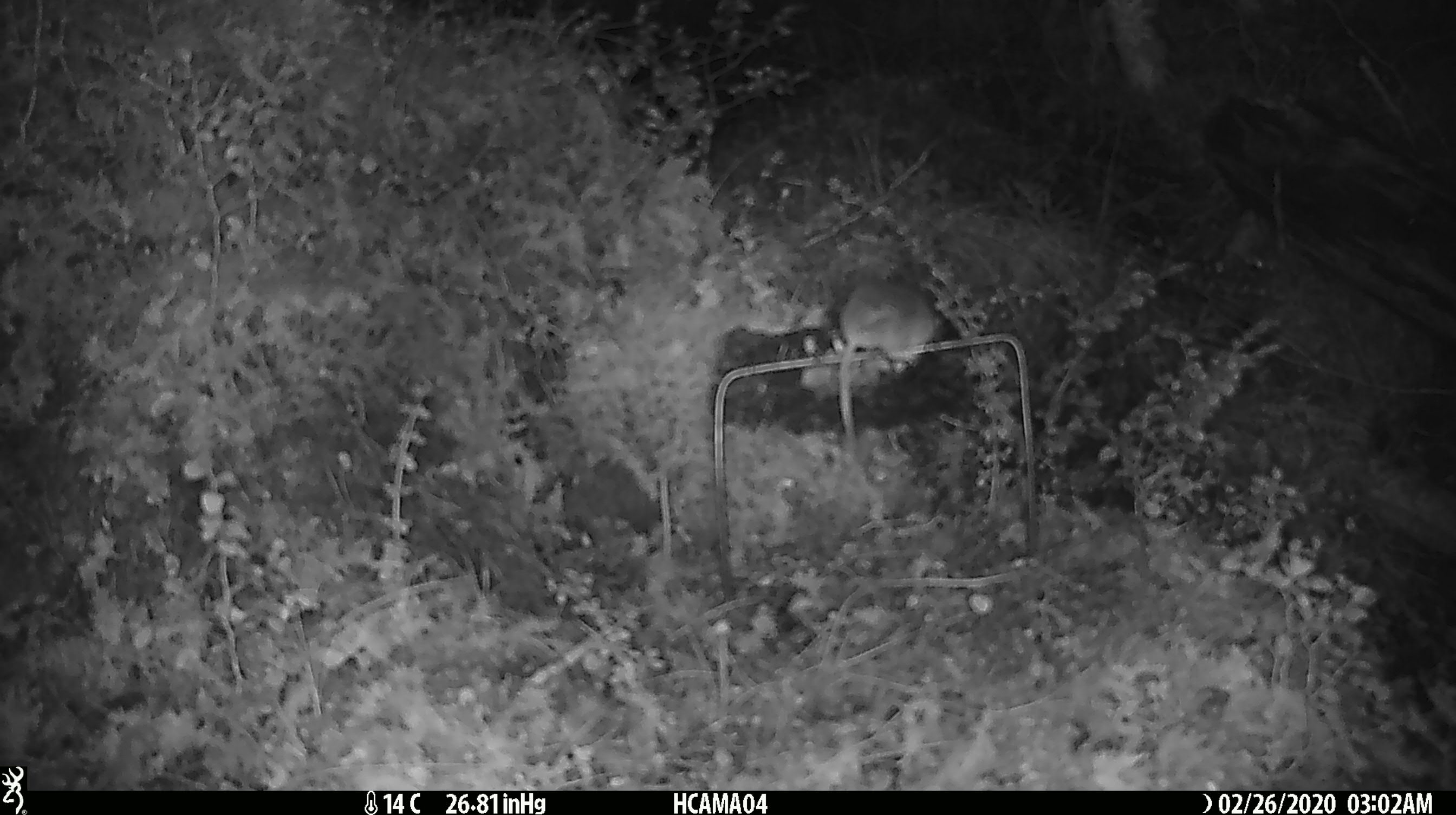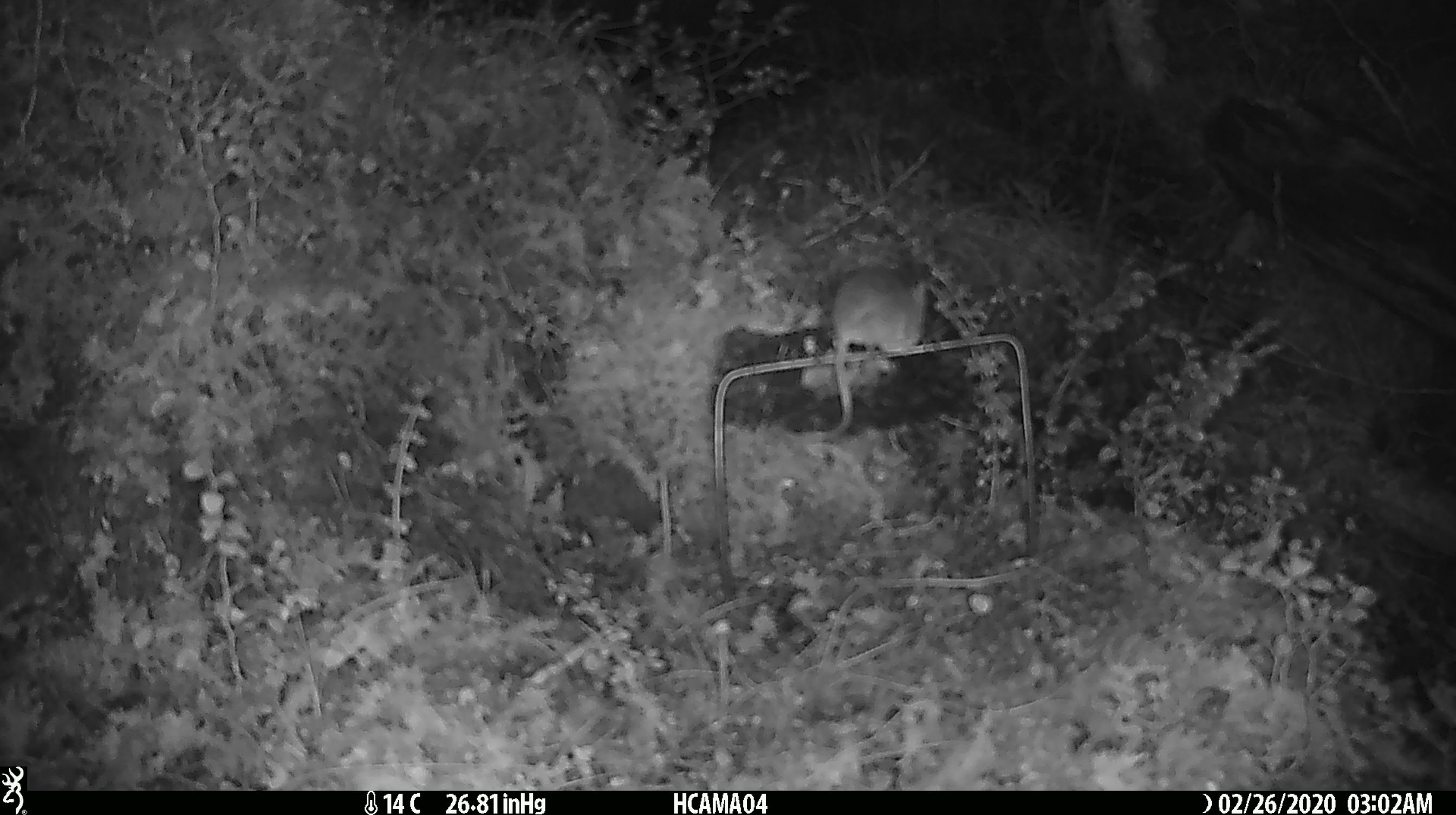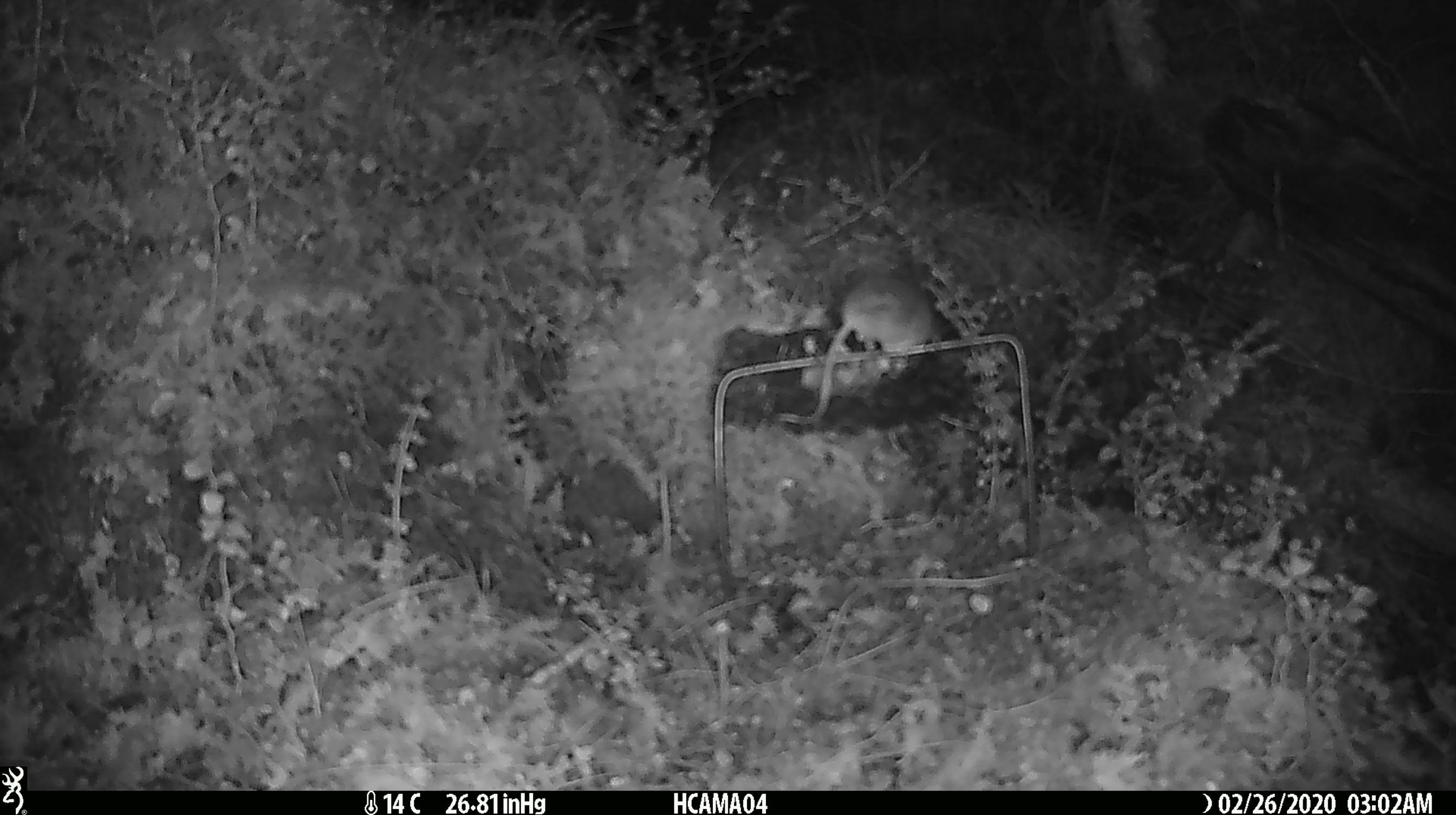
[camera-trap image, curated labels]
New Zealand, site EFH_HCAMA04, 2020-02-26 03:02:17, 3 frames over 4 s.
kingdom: Animalia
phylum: Chordata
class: Mammalia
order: Rodentia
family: Muridae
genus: Mus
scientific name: Mus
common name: mouse